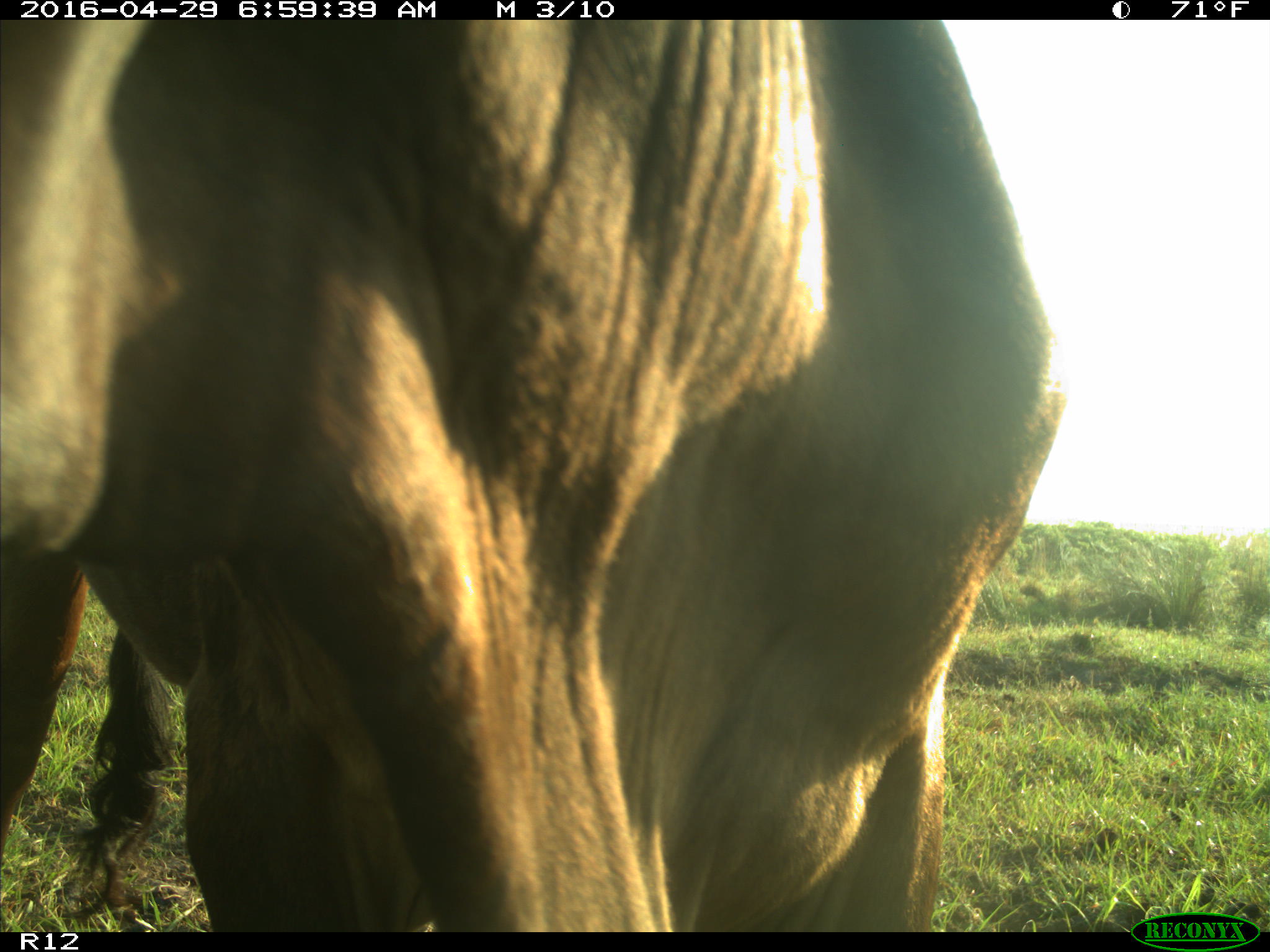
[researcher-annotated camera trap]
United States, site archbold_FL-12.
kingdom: Animalia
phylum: Chordata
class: Mammalia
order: Artiodactyla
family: Bovidae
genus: Bos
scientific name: Bos taurus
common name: domestic cow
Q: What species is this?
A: Bos taurus (domestic cow).